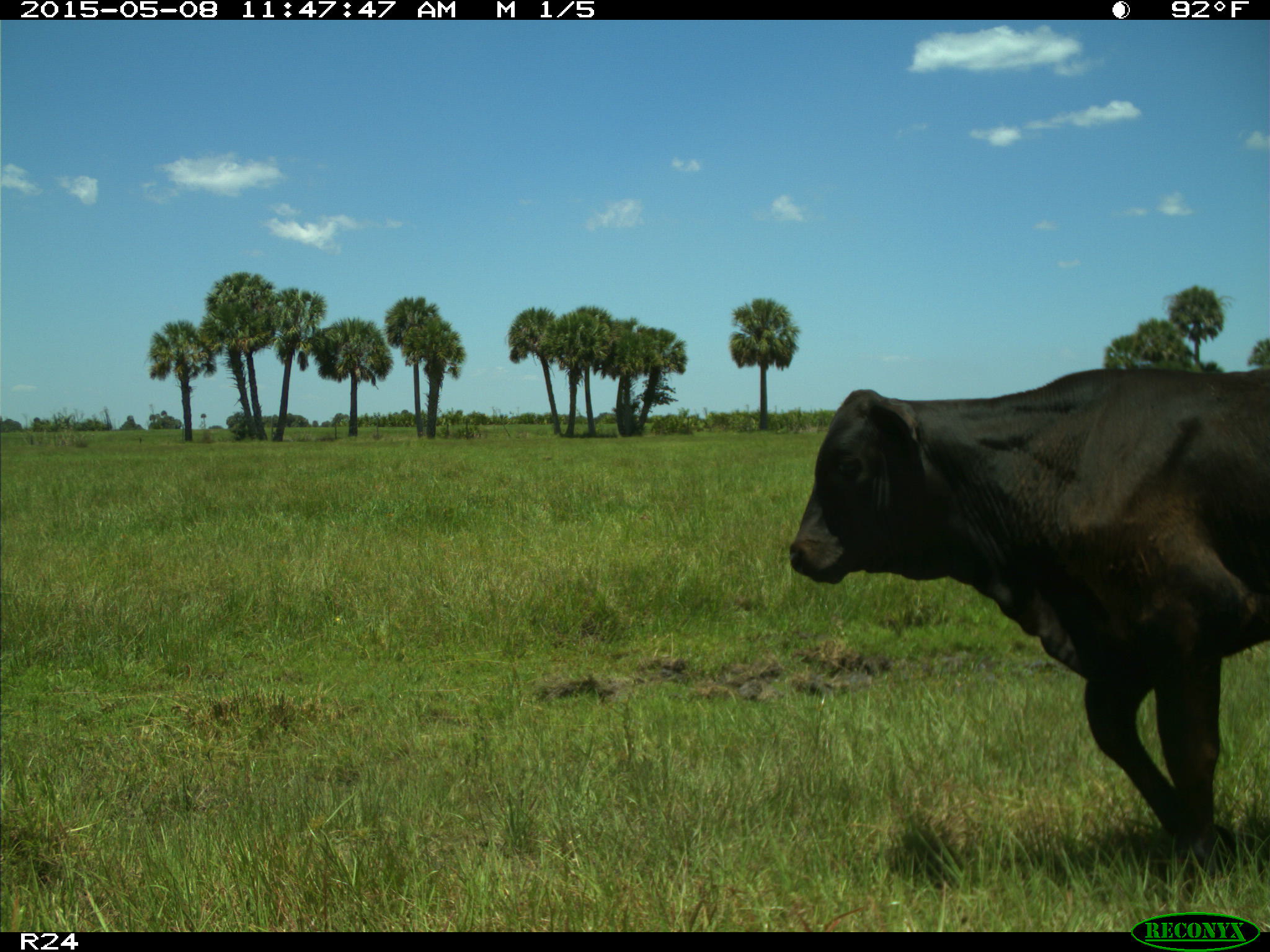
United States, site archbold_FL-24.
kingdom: Animalia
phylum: Chordata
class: Mammalia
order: Artiodactyla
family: Bovidae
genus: Bos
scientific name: Bos taurus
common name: domestic cow